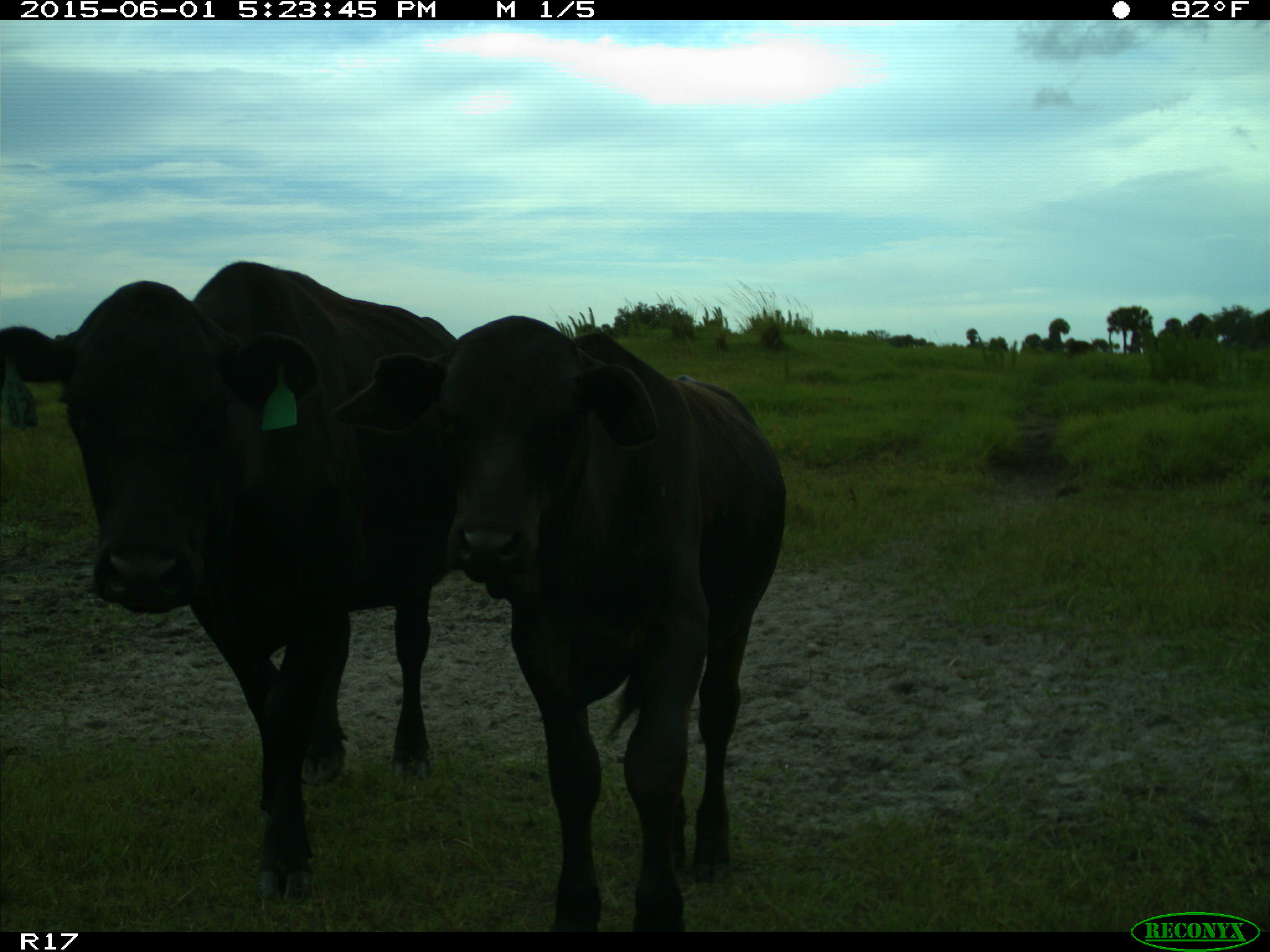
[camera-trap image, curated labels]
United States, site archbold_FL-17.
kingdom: Animalia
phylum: Chordata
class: Mammalia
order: Artiodactyla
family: Bovidae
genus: Bos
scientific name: Bos taurus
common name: domestic cow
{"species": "Bos taurus (domestic cow)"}